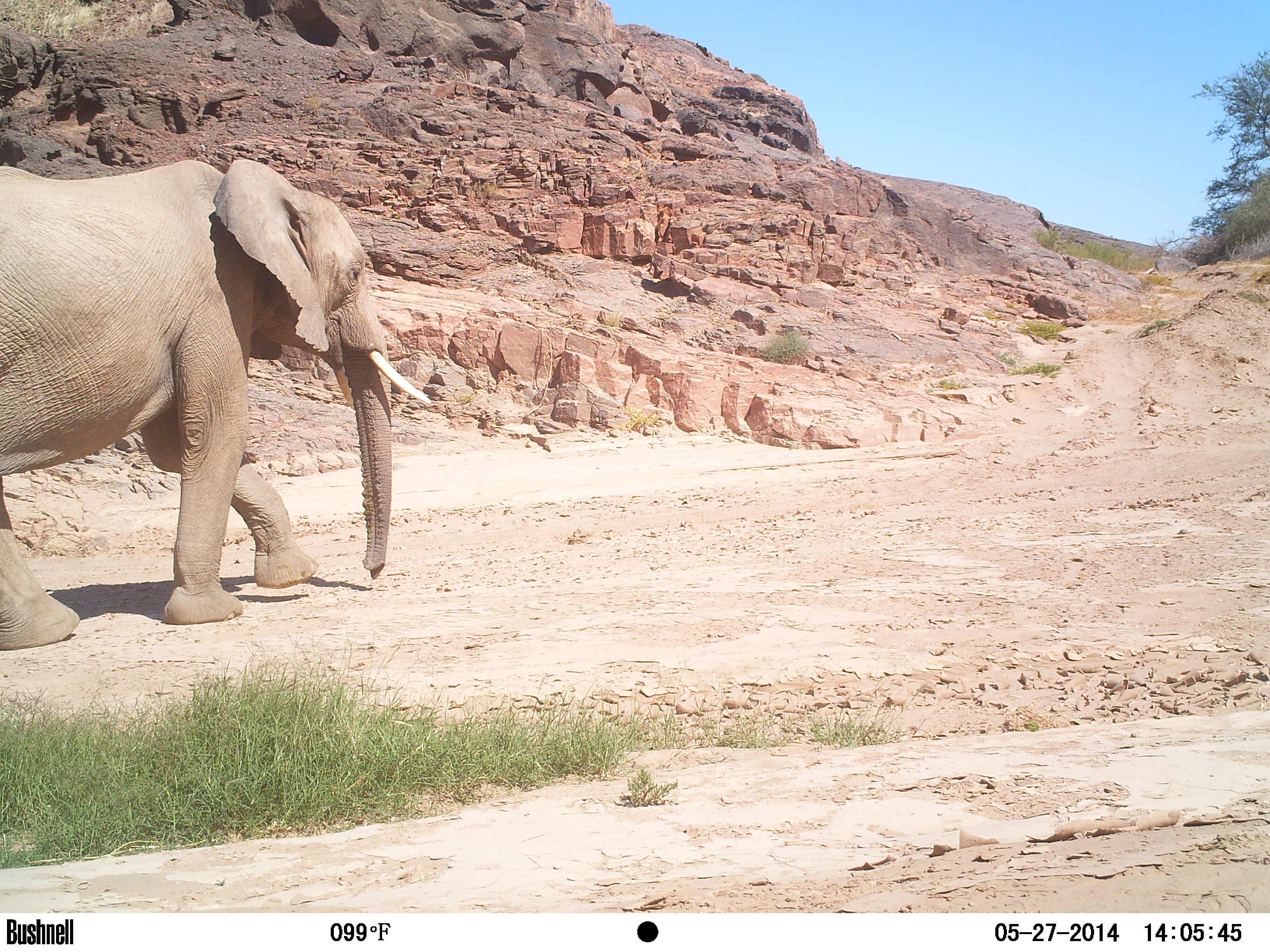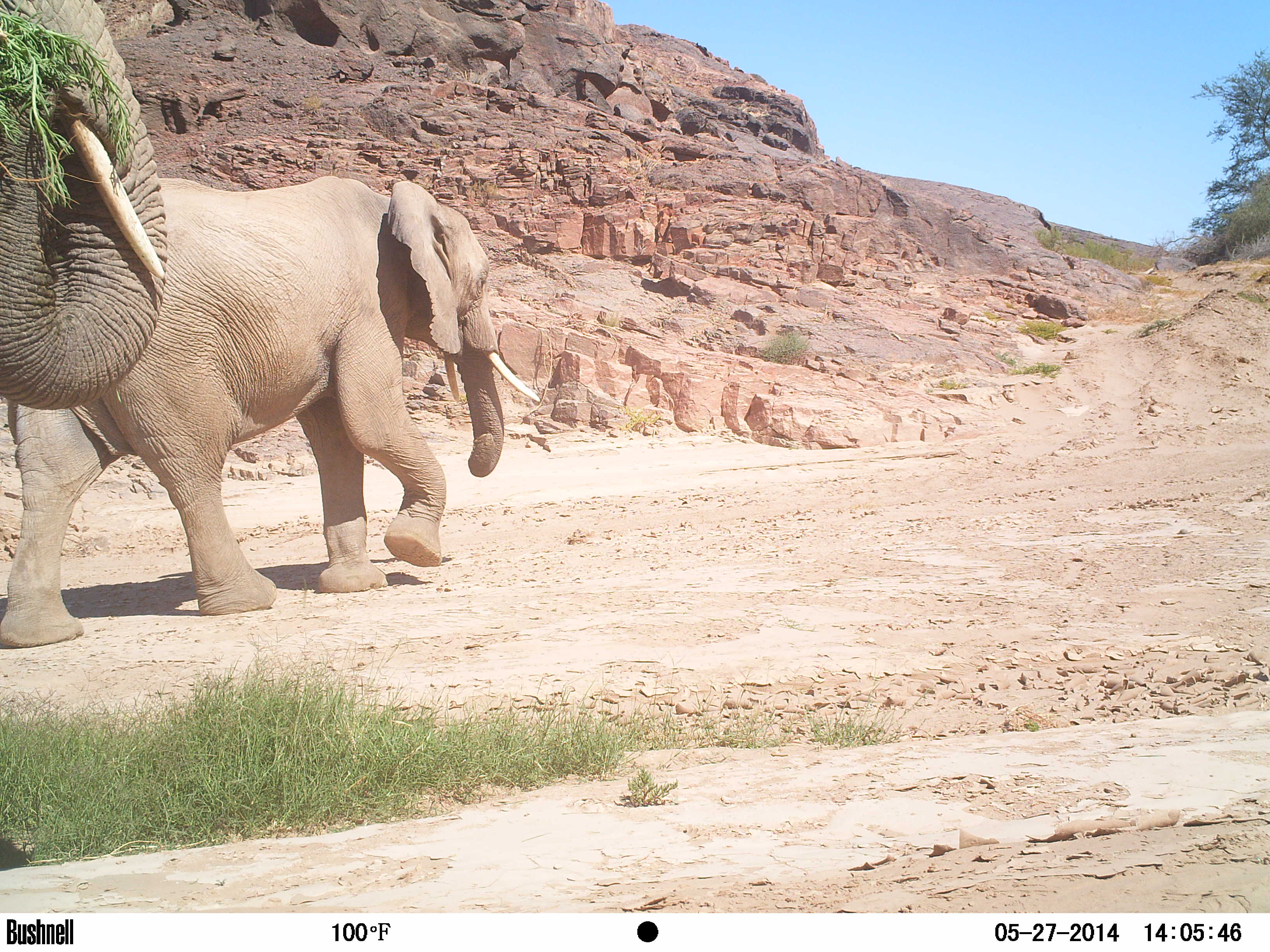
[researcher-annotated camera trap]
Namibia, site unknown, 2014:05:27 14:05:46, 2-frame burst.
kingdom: Animalia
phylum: Chordata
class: Mammalia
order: Proboscidea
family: Elephantidae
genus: Loxodonta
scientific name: Loxodonta africana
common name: african elephant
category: loxodanta africana